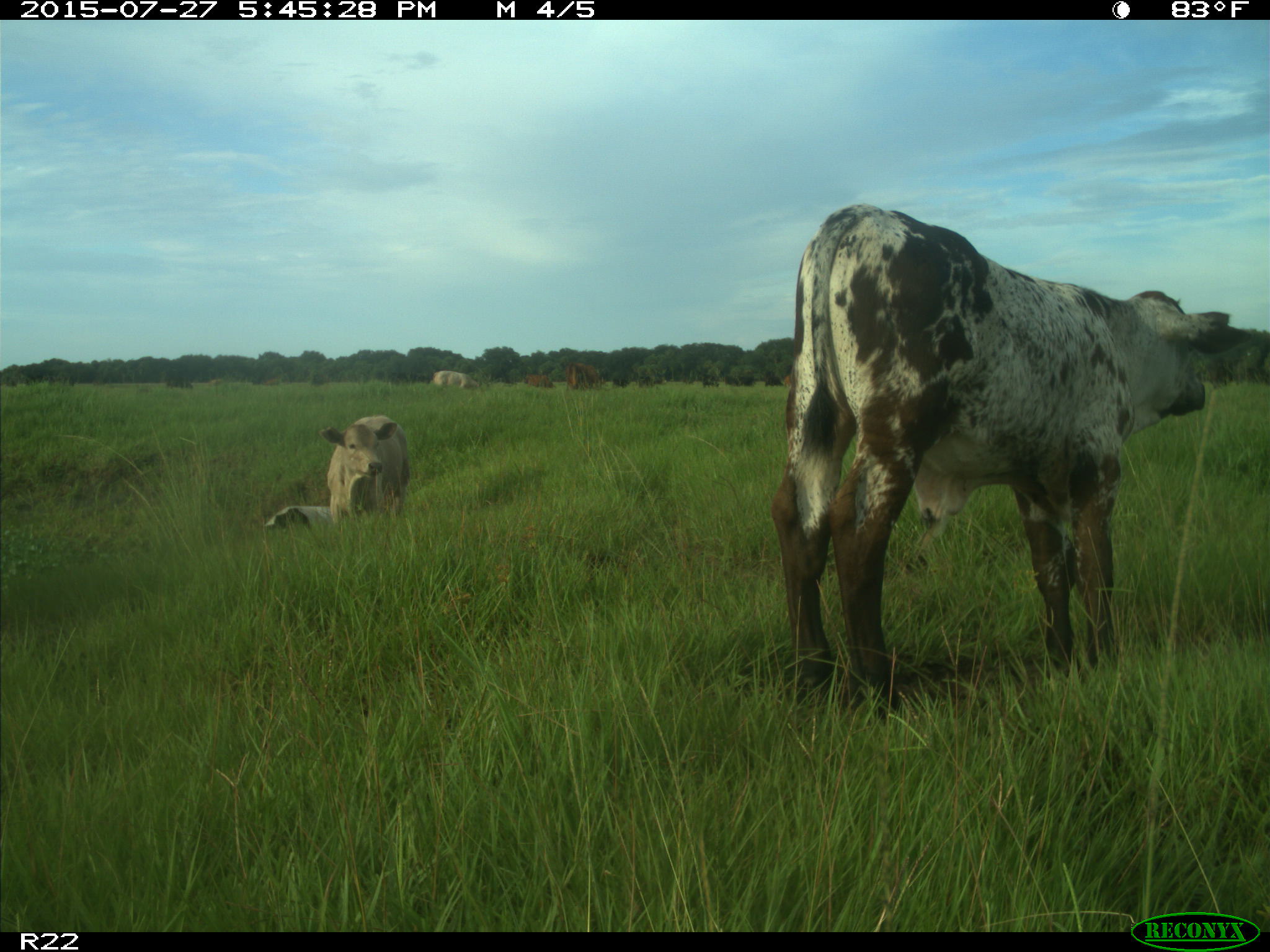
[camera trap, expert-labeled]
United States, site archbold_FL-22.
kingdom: Animalia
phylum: Chordata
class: Mammalia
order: Artiodactyla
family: Bovidae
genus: Bos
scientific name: Bos taurus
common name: domestic cow